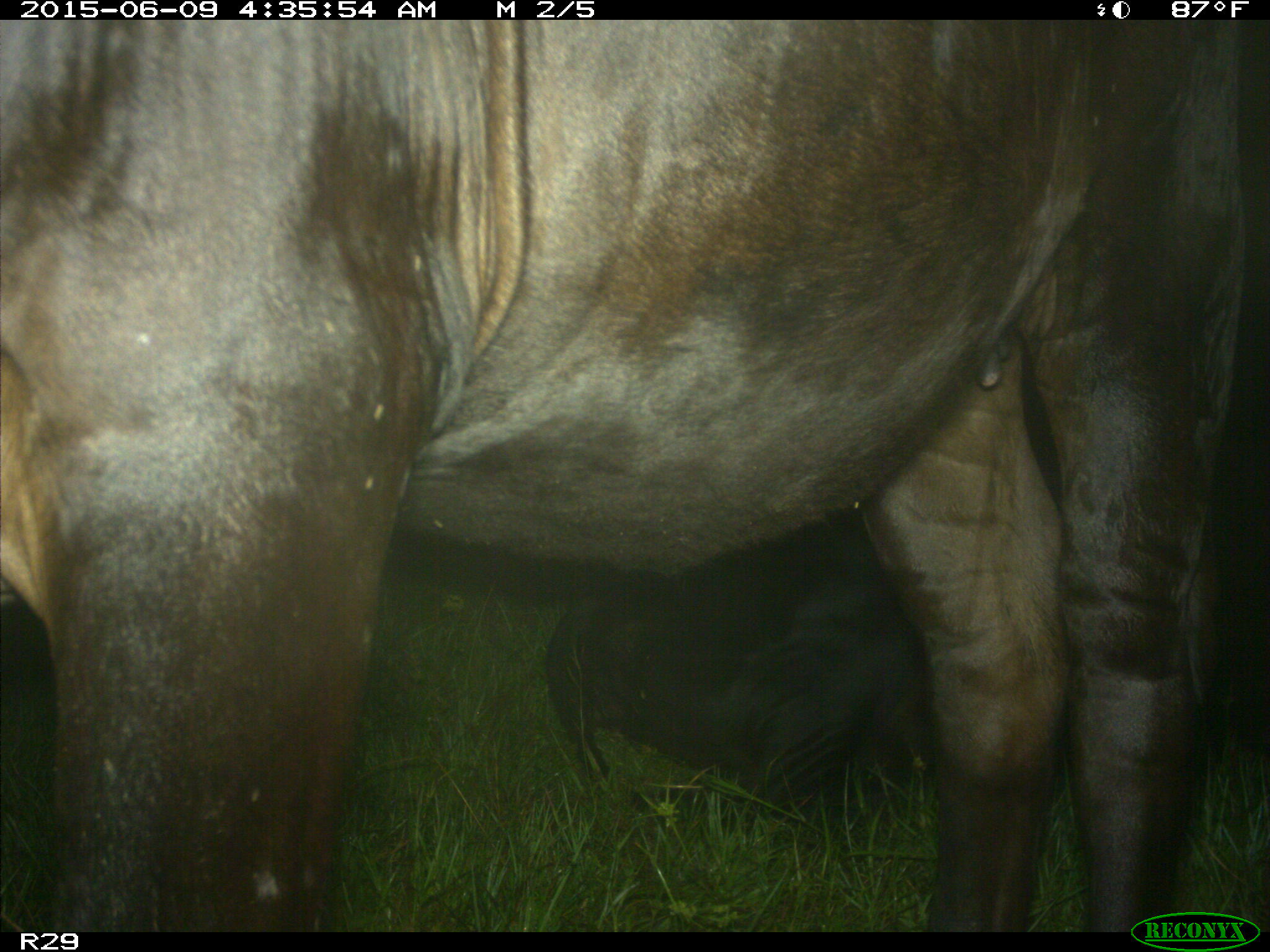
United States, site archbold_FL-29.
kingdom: Animalia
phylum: Chordata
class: Mammalia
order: Artiodactyla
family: Bovidae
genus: Bos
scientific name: Bos taurus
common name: domestic cow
Bos taurus (domestic cow).